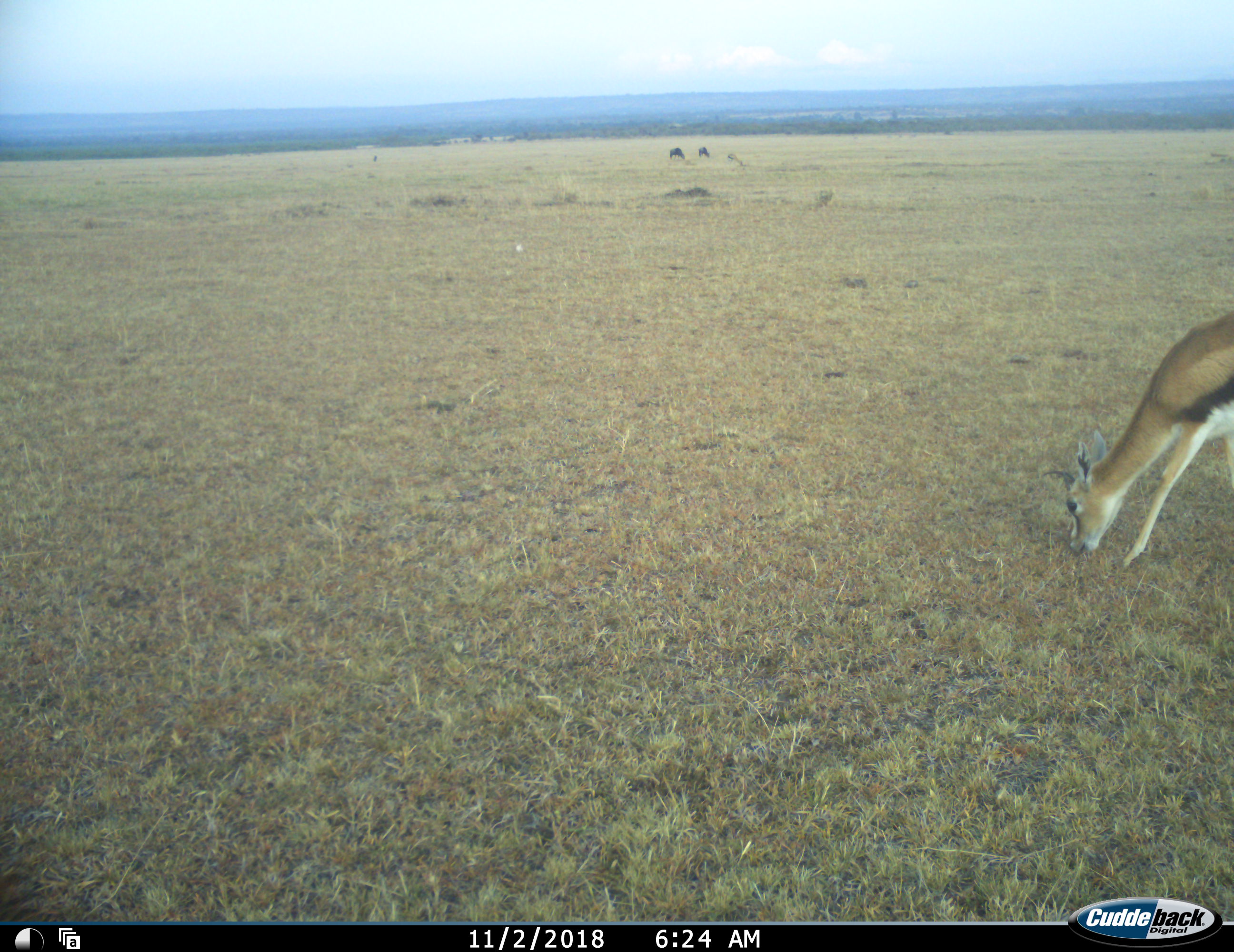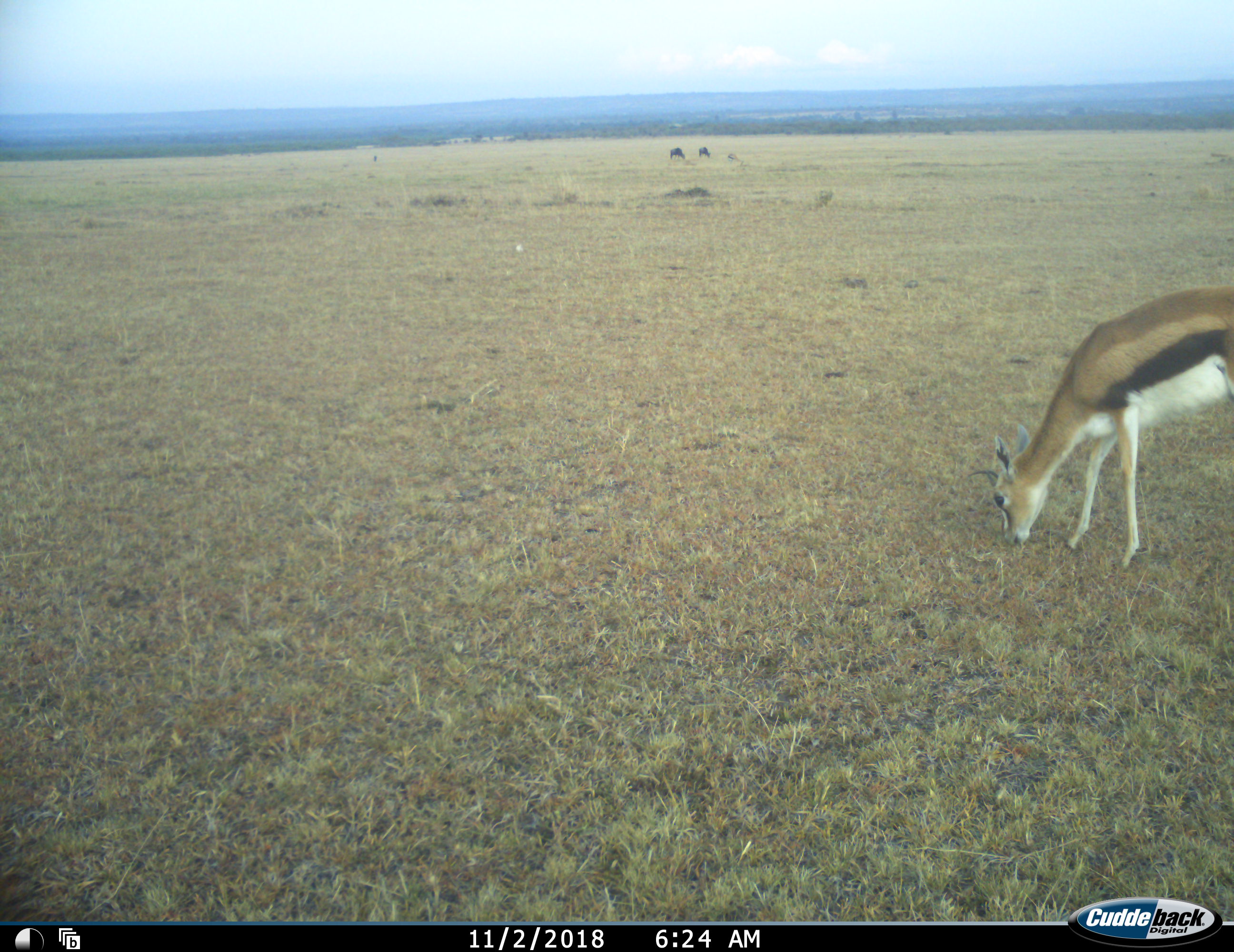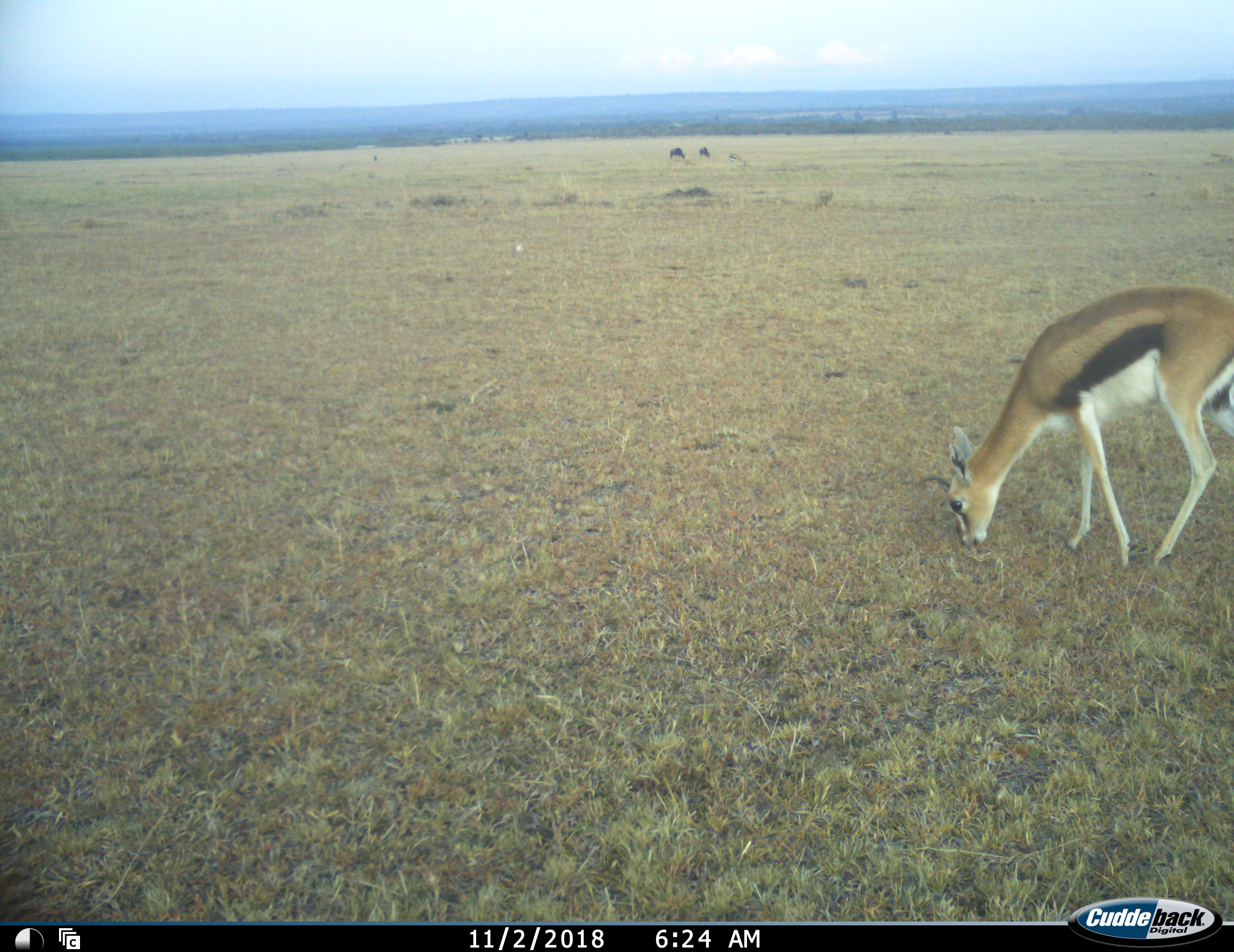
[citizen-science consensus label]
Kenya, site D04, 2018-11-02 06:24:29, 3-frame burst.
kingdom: Animalia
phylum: Chordata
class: Mammalia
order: Artiodactyla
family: Bovidae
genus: Eudorcas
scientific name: Eudorcas thomsonii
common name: thomson's gazelle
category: gazellethomsons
Gazellethomsons (thomson's gazelle) (Eudorcas thomsonii), count 1. Behavior (volunteer vote fractions): standing 11%, resting 0%, moving 22%, interacting 0%. Young present (vote fraction): 0%. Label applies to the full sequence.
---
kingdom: Animalia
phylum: Chordata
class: Mammalia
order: Artiodactyla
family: Bovidae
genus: Connochaetes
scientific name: Connochaetes taurinus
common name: common wildebeest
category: wildebeest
Wildebeest (common wildebeest) (Connochaetes taurinus), count 2. Behavior (volunteer vote fractions): standing 20%, resting 0%, moving 20%, interacting 0%. Young present (vote fraction): 0%. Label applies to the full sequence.